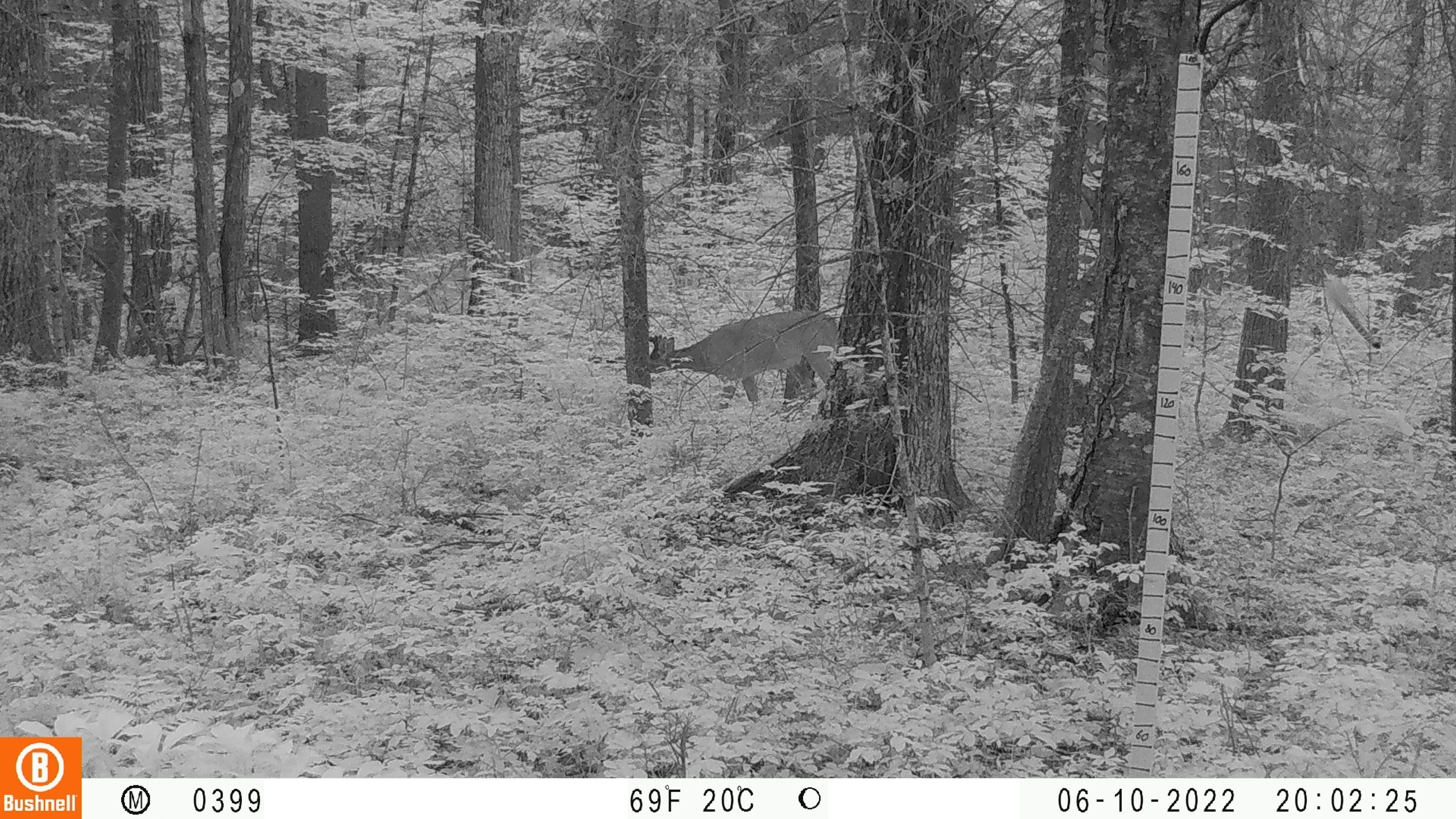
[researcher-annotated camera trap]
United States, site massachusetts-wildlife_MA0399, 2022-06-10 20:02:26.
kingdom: Animalia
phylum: Chordata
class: Mammalia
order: Artiodactyla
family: Cervidae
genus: Odocoileus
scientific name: Odocoileus virginianus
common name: white-tailed deer